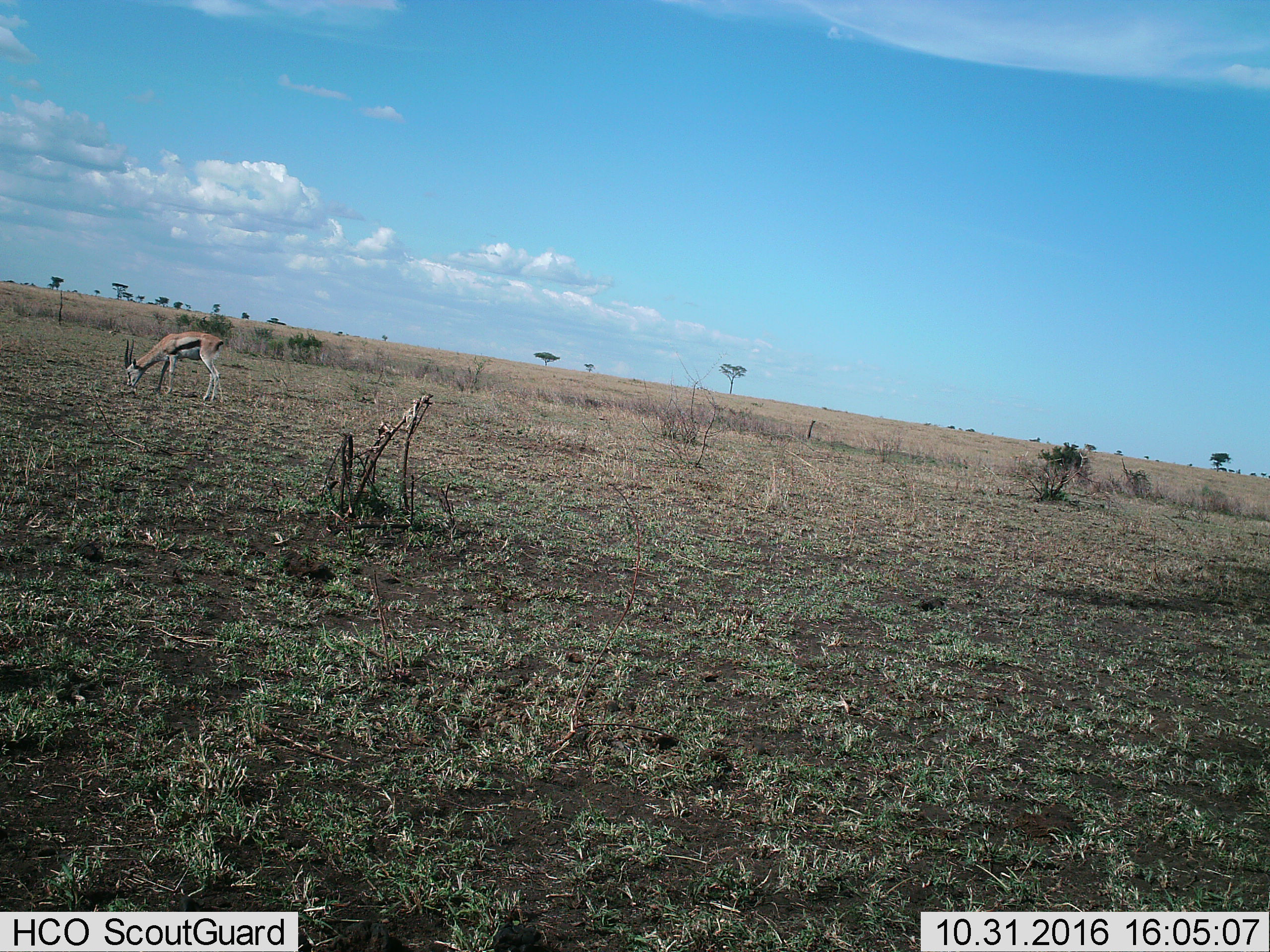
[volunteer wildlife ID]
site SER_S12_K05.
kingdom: Animalia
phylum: Chordata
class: Mammalia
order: Artiodactyla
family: Bovidae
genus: Eudorcas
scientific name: Eudorcas thomsonii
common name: thomson's gazelle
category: gazellethomsons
Gazellethomsons (thomson's gazelle) (Eudorcas thomsonii), count 1. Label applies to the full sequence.